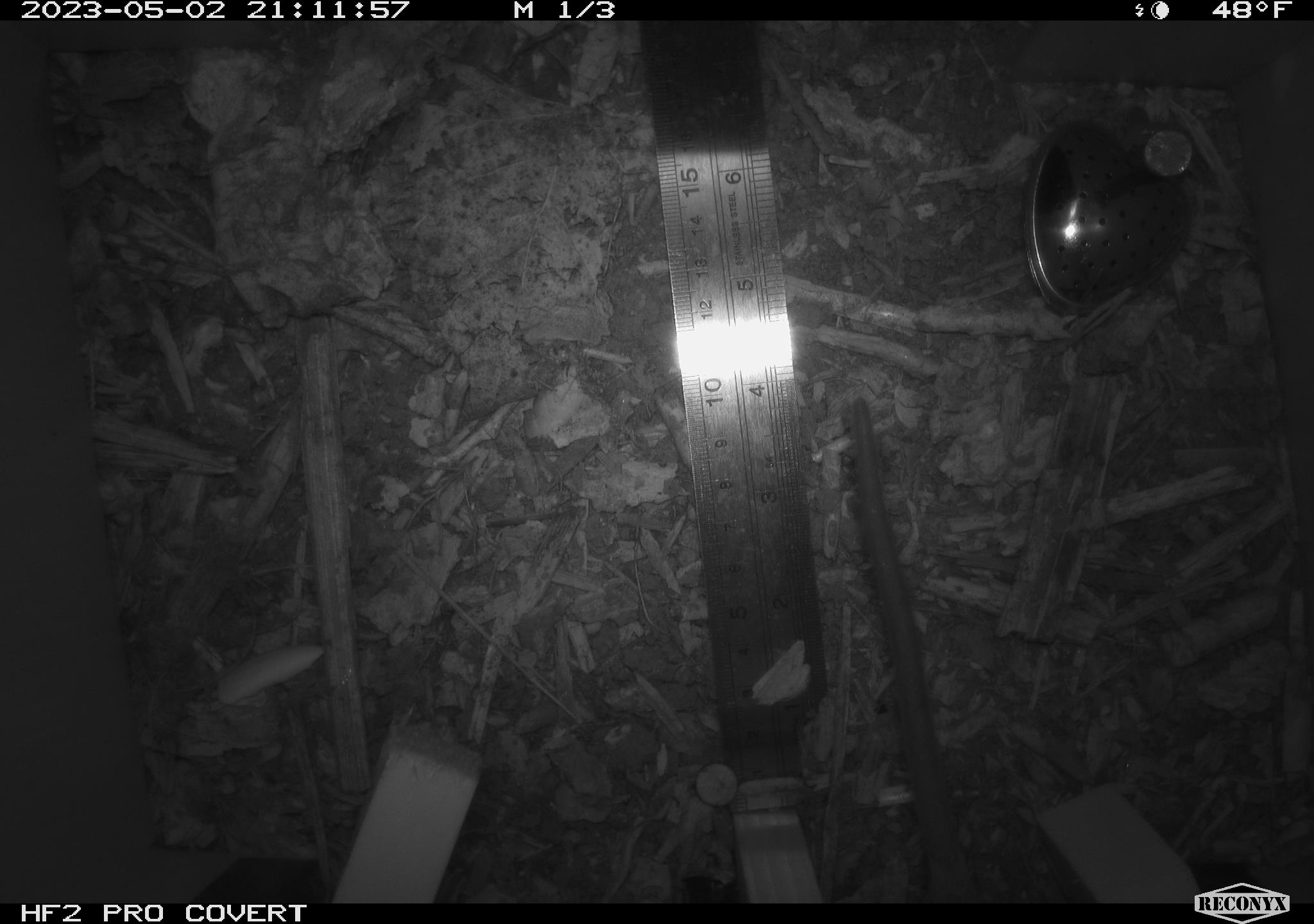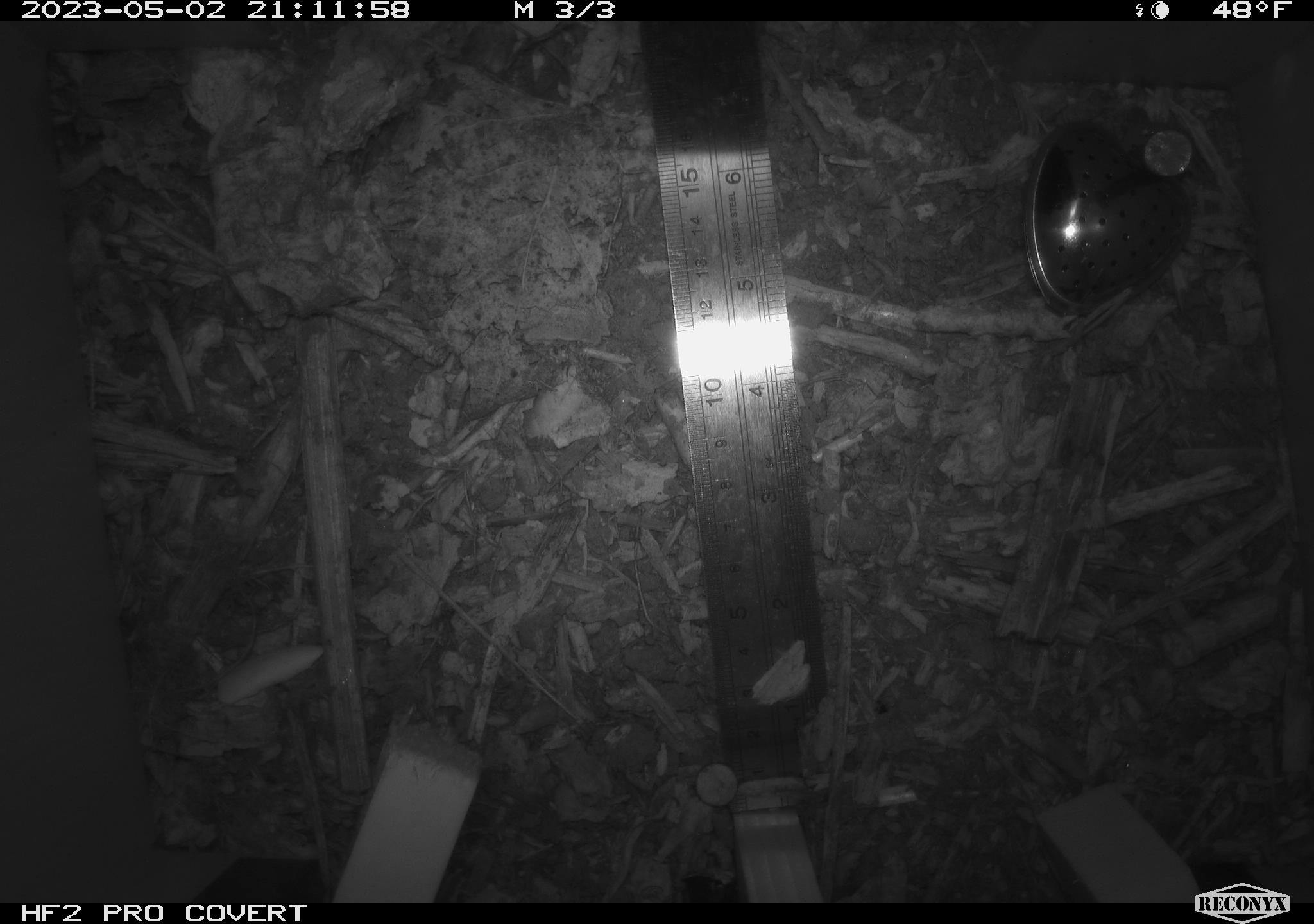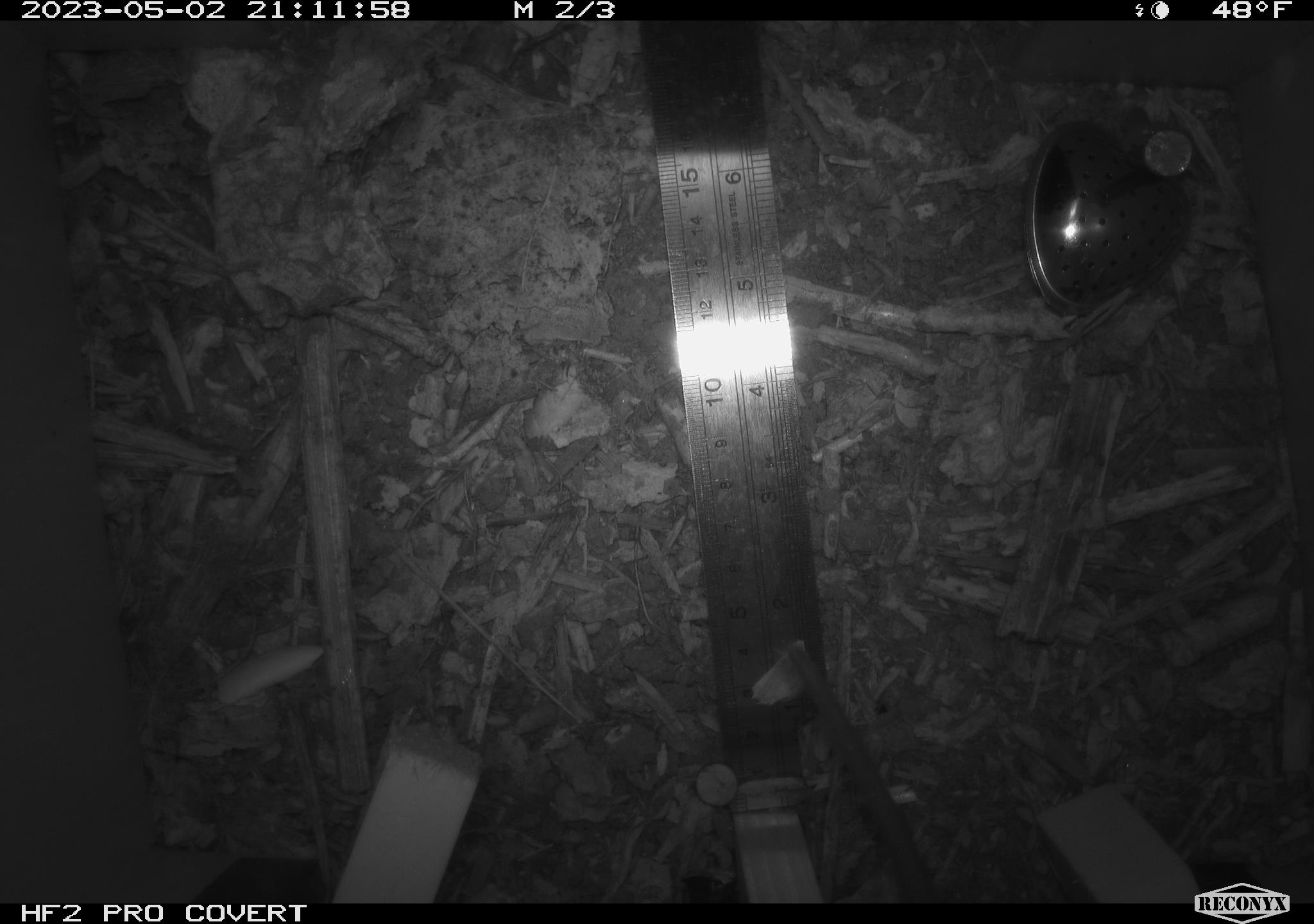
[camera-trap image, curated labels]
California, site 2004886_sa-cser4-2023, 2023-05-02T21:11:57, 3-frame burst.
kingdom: Animalia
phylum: Chordata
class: Mammalia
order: Rodentia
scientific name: Rodentia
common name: woodrat or rat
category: woodrat or rat species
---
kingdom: Animalia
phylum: Chordata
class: Mammalia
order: Rodentia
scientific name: Rodentia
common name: mouse species